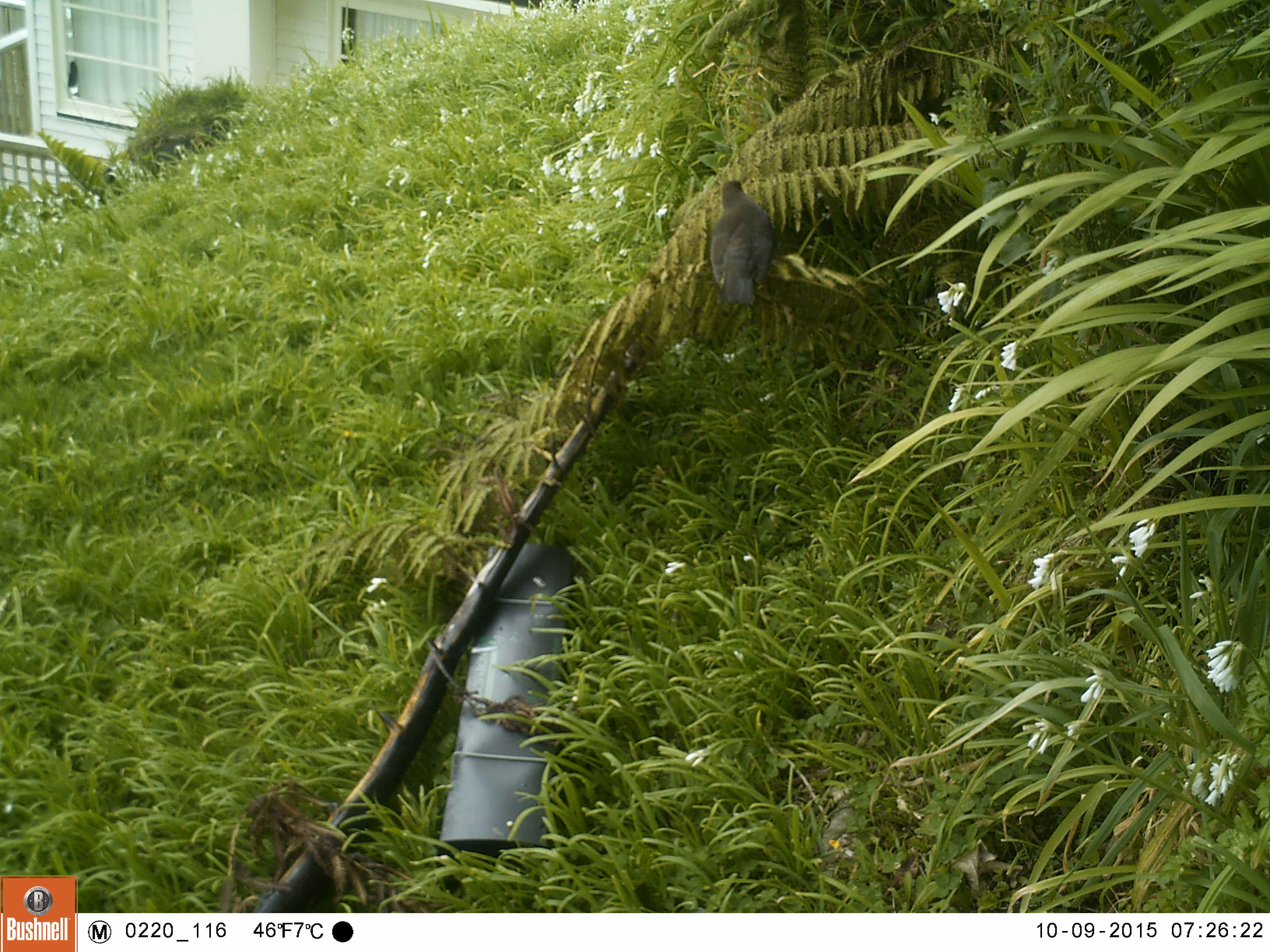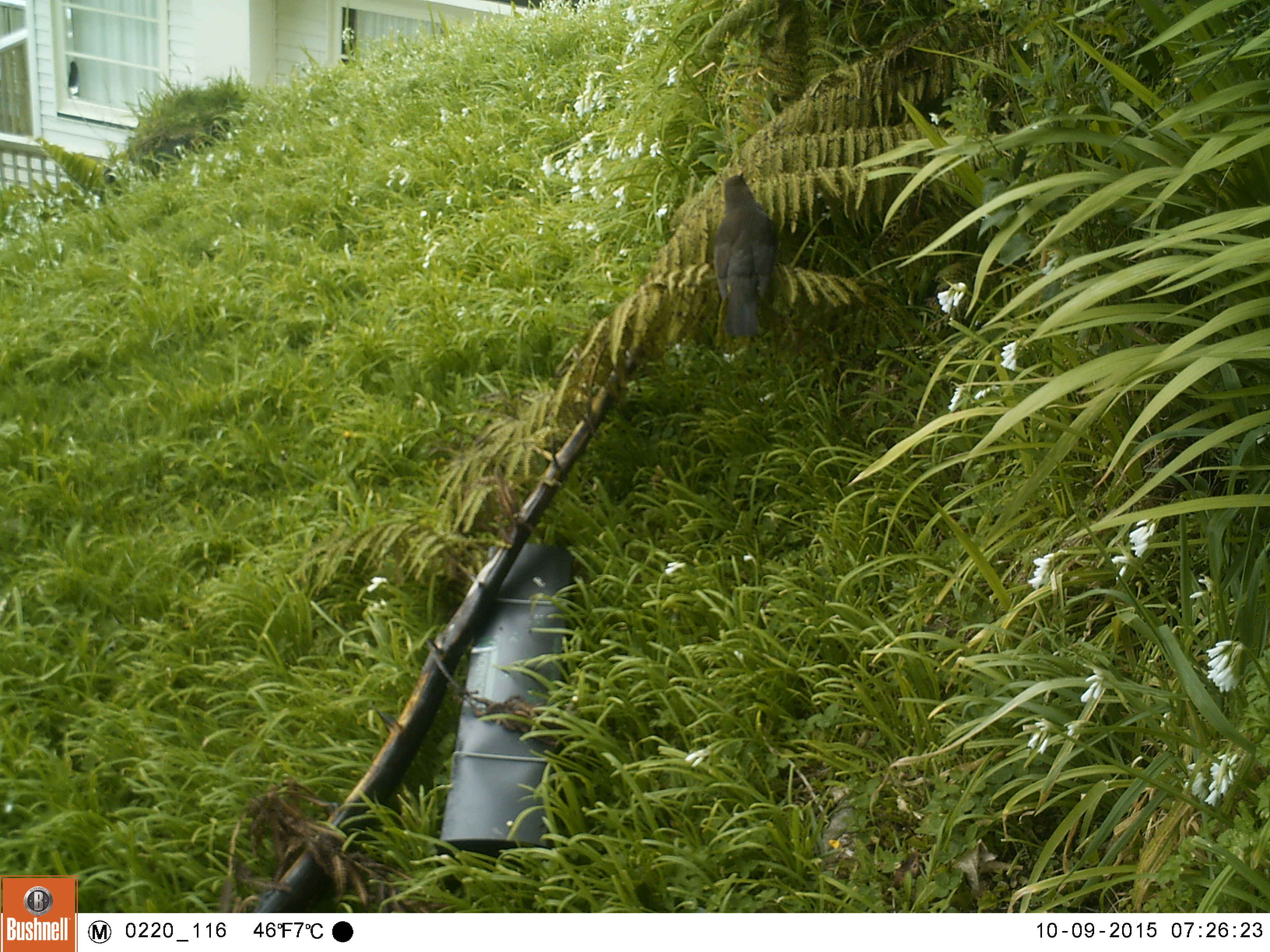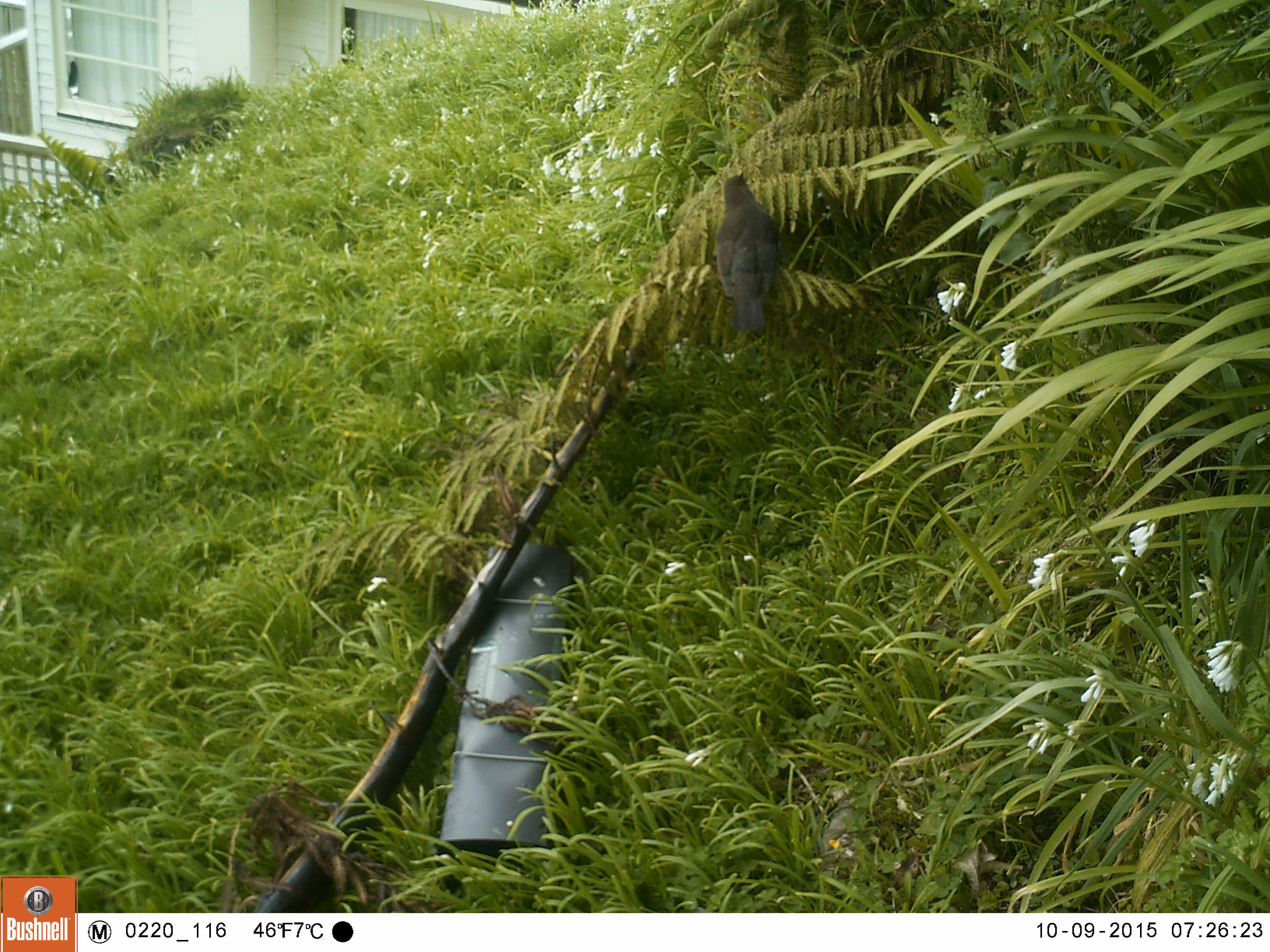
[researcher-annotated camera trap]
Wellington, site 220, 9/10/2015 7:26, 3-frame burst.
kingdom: Animalia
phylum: Chordata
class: Aves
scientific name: Aves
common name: bird